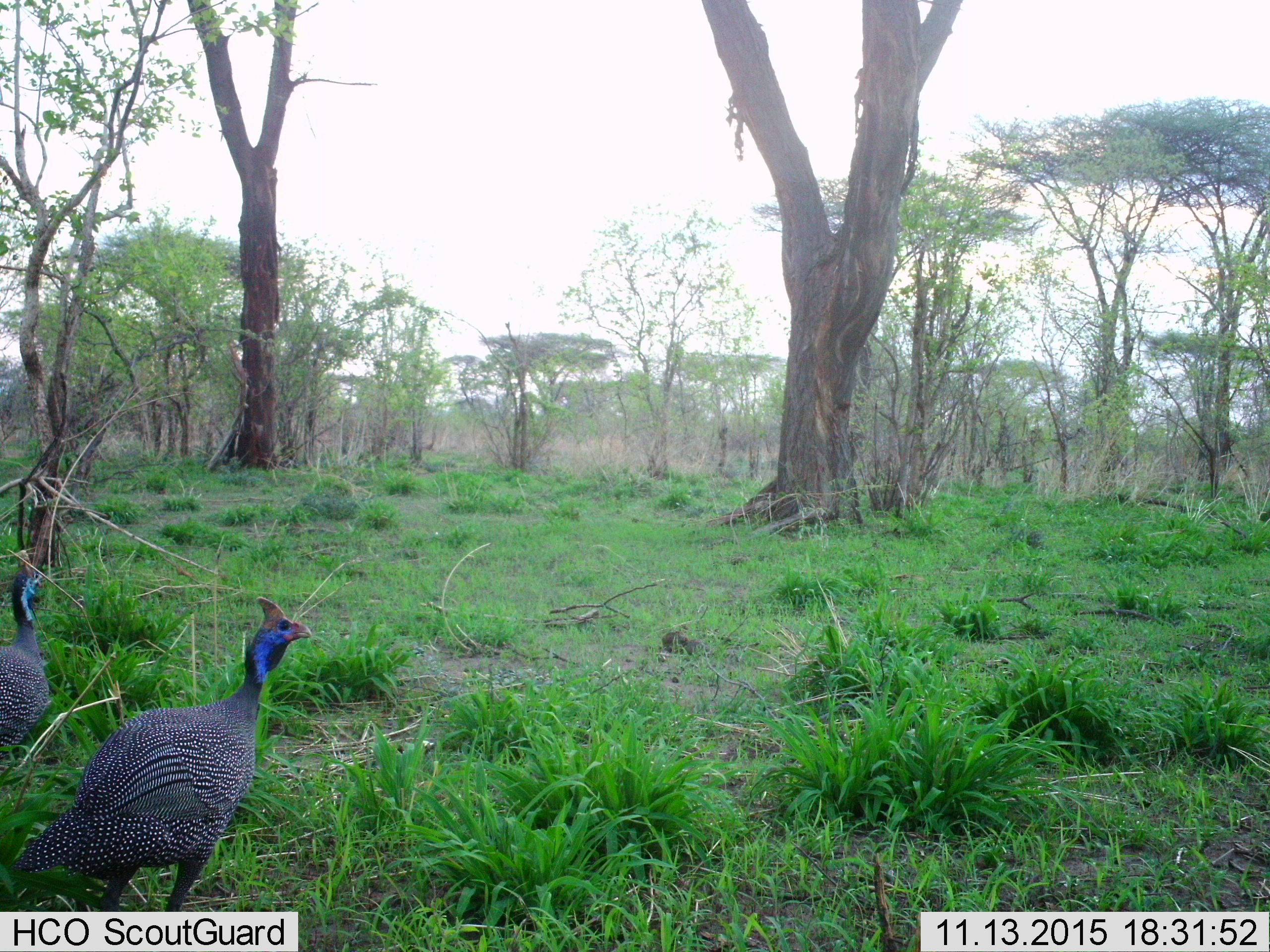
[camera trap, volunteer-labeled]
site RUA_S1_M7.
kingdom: Animalia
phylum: Chordata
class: Aves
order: Galliformes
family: Numididae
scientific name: Numididae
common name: guineafowl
Guineafowl (Numididae), count 2. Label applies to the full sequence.